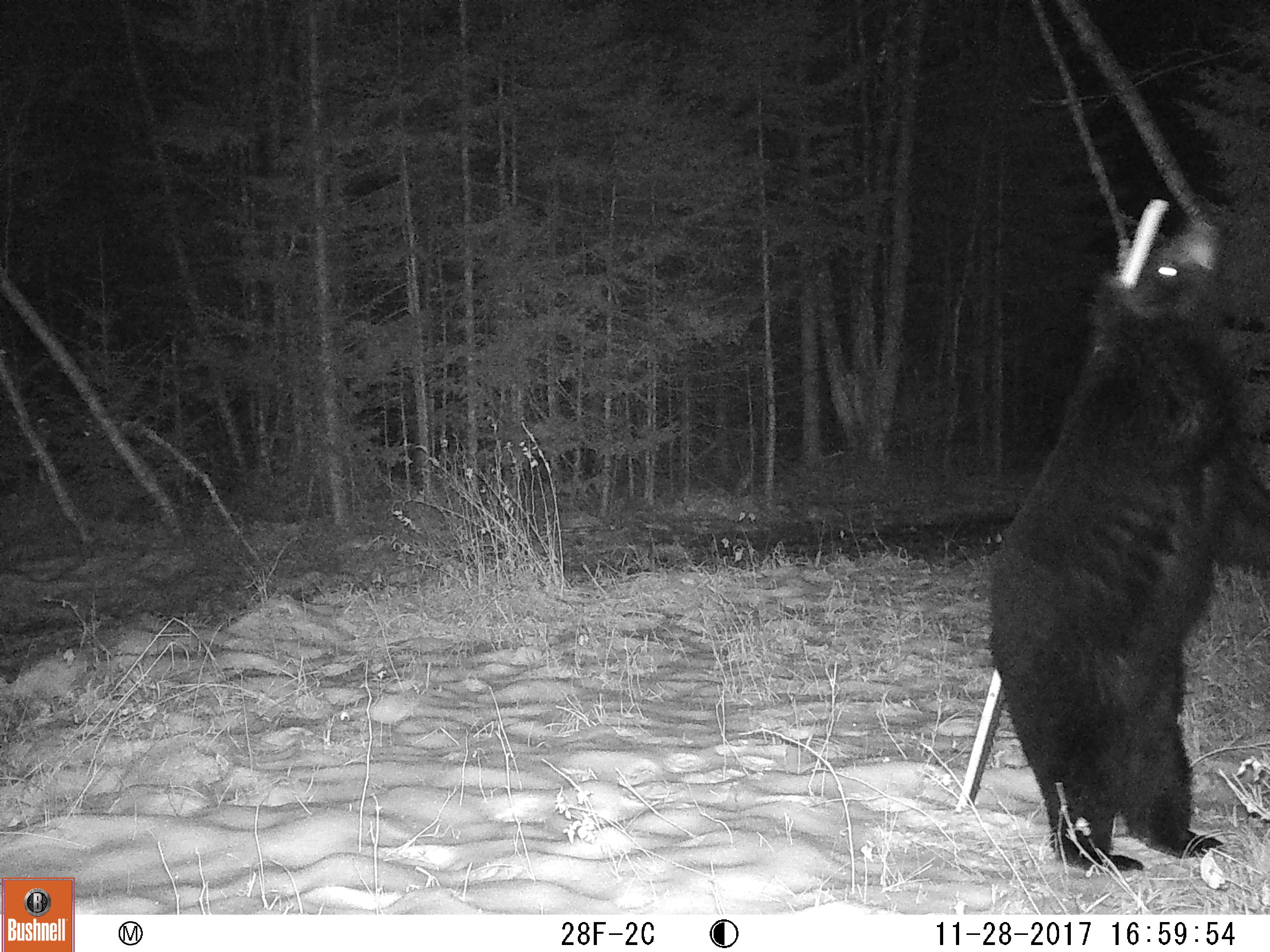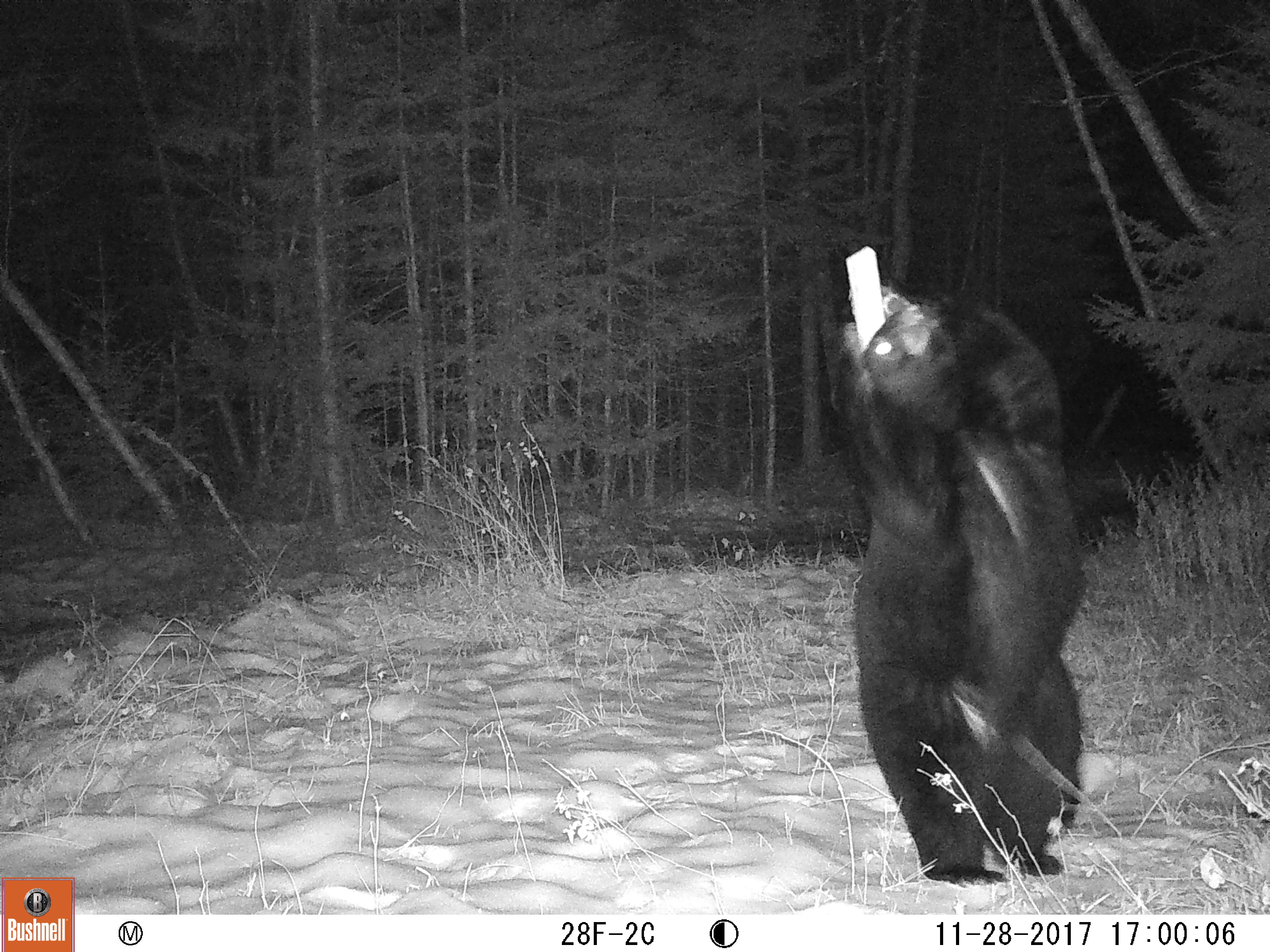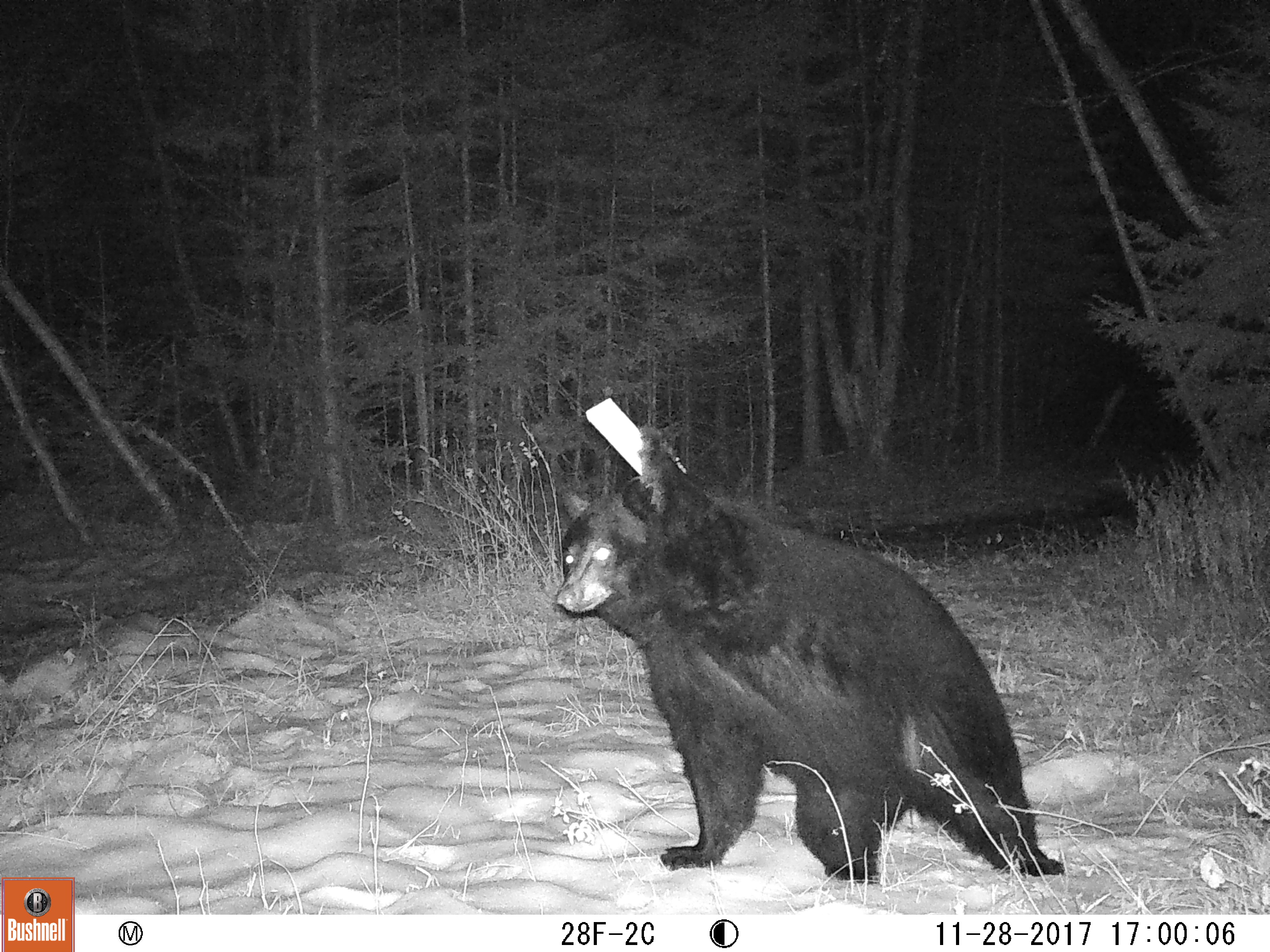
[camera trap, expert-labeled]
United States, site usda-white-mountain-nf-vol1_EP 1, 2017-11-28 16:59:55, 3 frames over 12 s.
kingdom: Animalia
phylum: Chordata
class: Mammalia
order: Carnivora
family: Ursidae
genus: Ursus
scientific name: Ursus americanus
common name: black bear